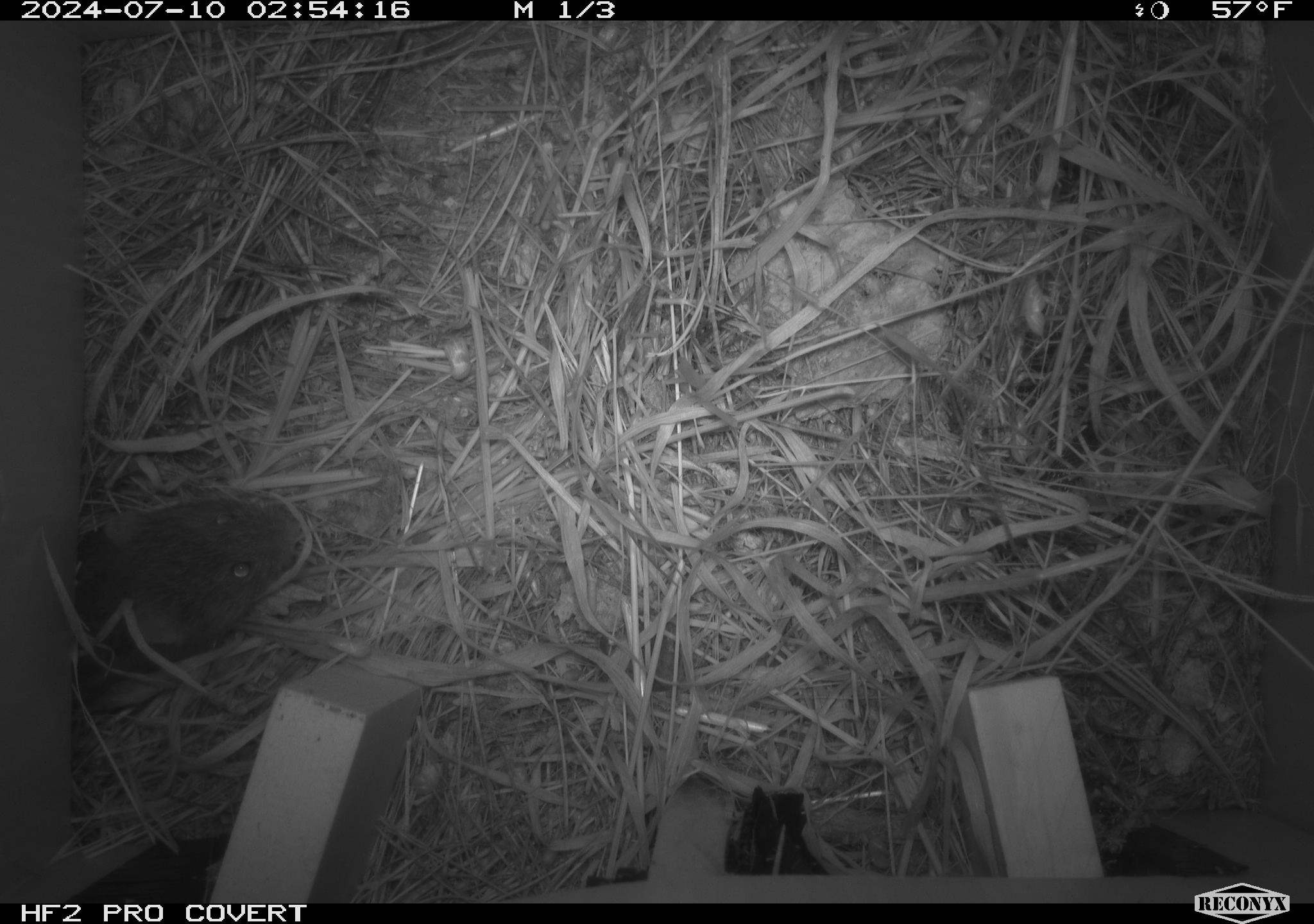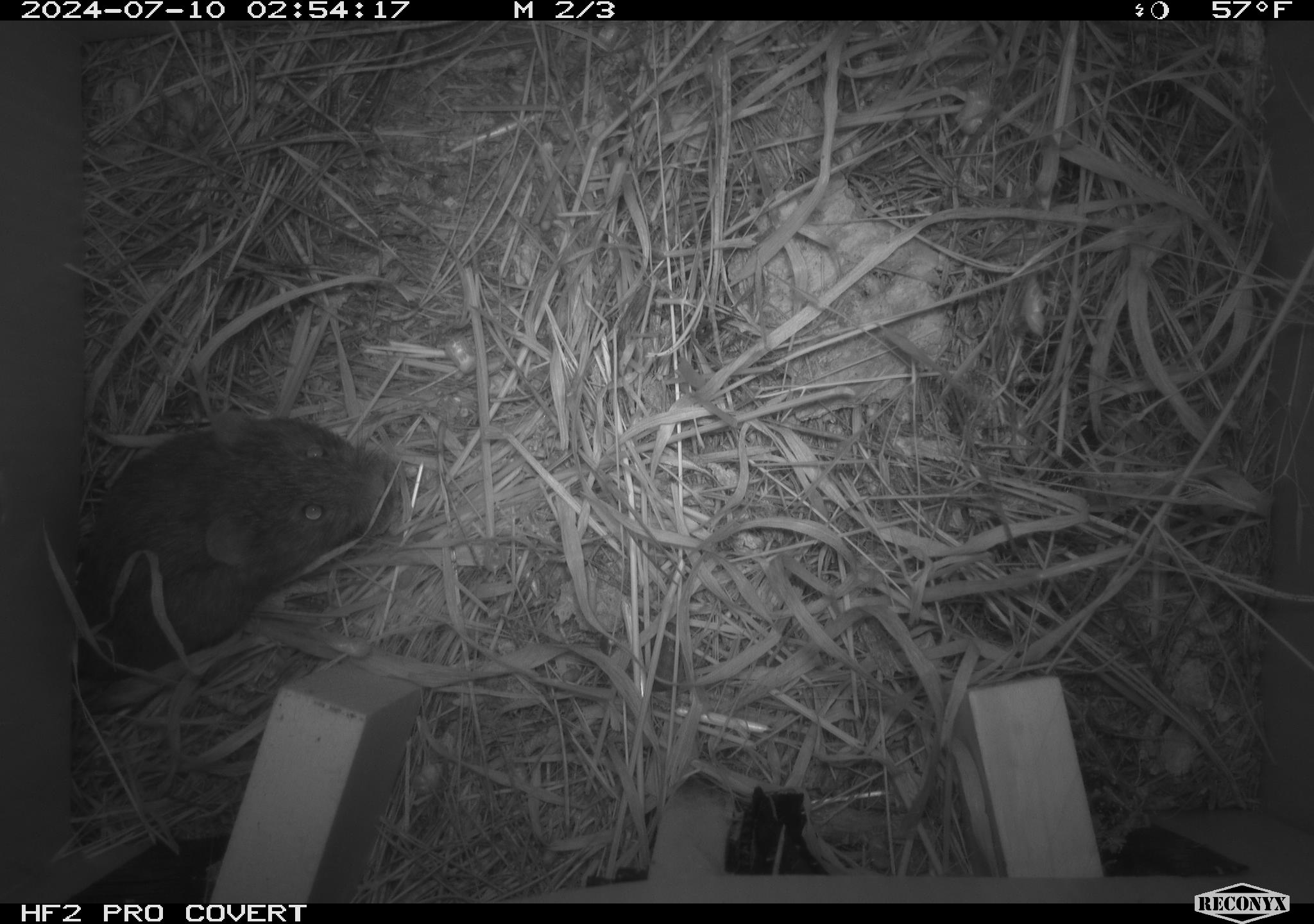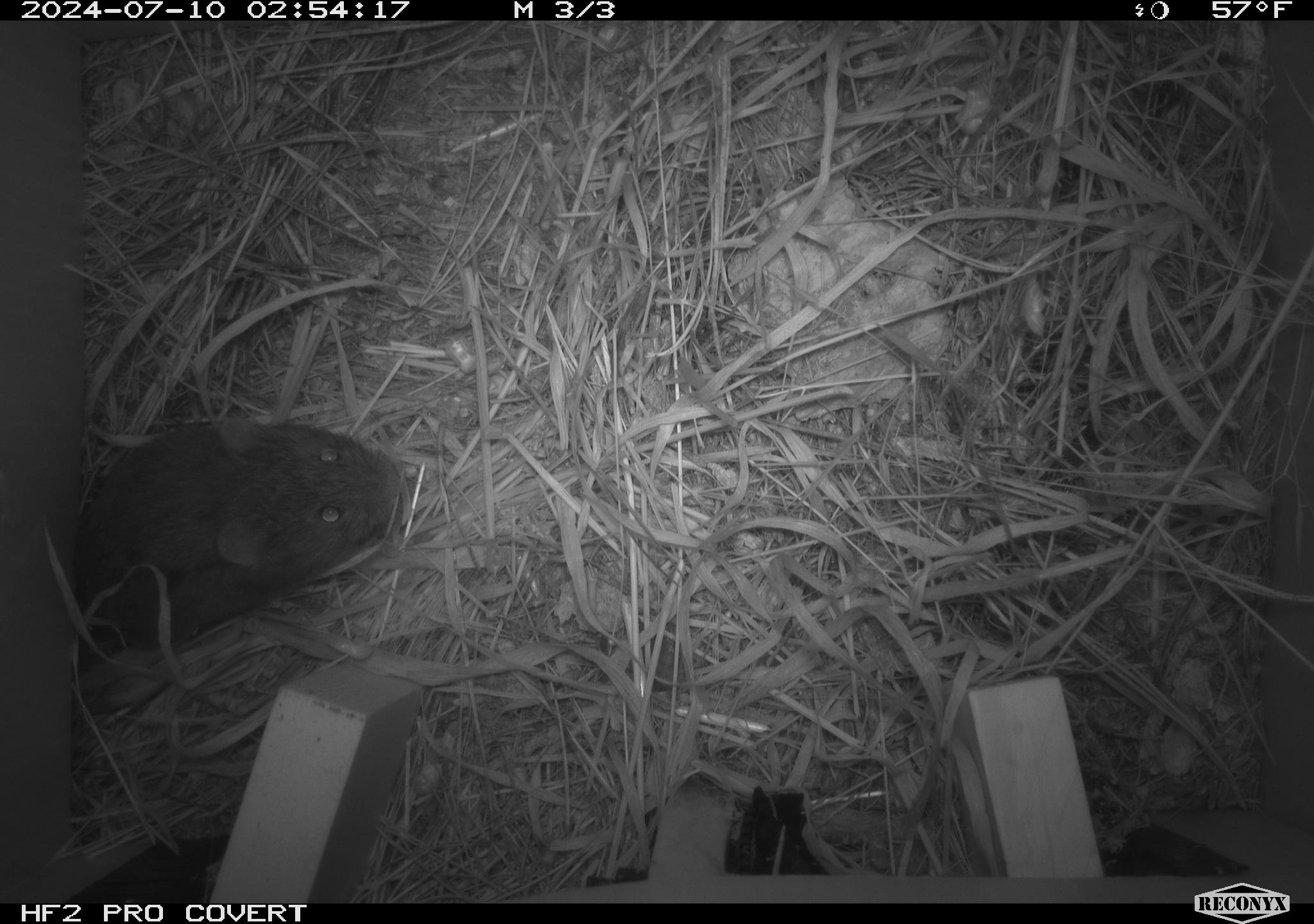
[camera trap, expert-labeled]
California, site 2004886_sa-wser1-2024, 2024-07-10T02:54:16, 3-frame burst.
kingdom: Animalia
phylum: Chordata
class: Mammalia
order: Rodentia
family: Cricetidae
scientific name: Arvicolinae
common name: voles, lemmings, and muskrats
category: arvicolinae subfamily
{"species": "arvicolinae subfamily (voles, lemmings, and muskrats) (Arvicolinae)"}